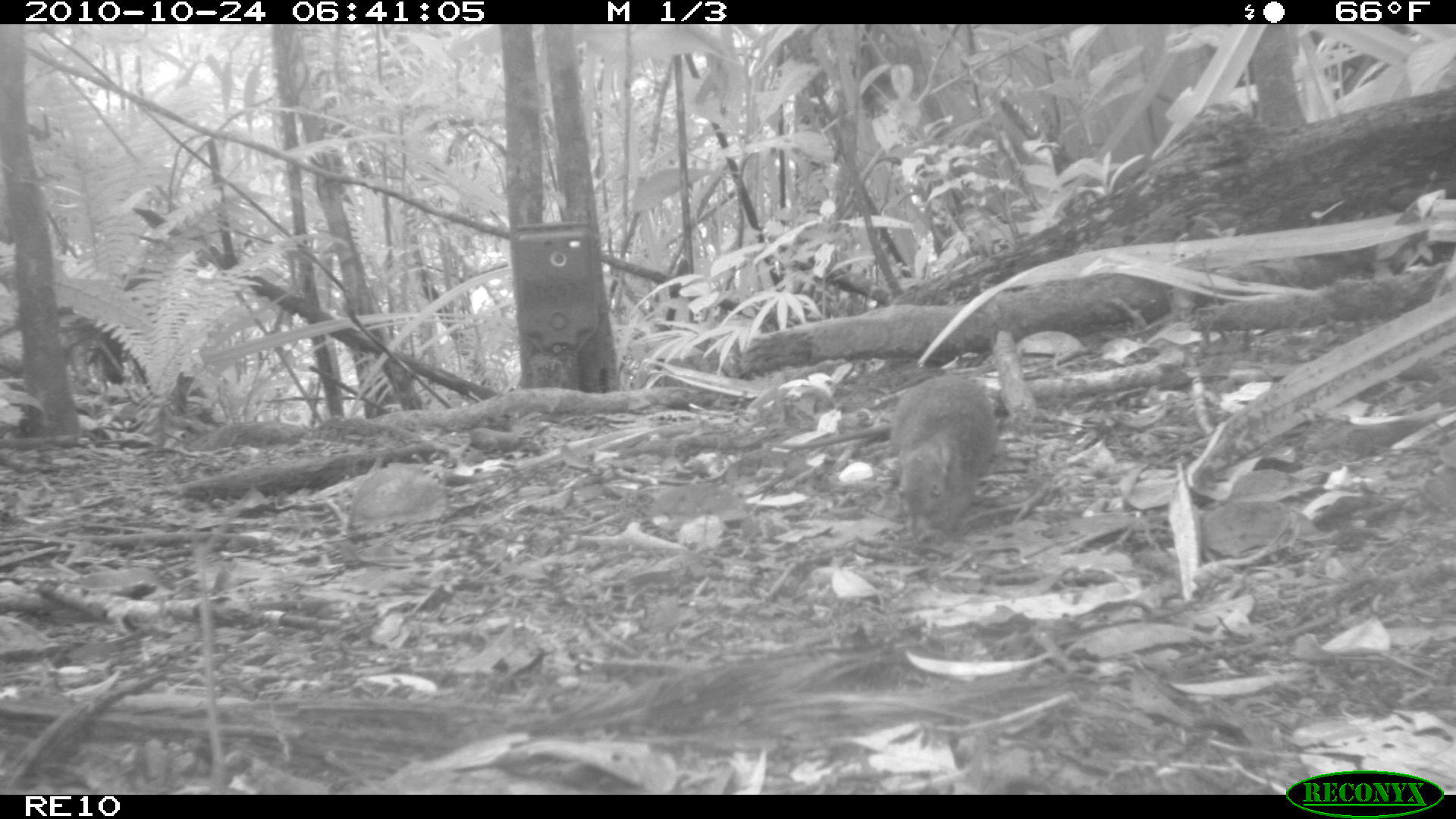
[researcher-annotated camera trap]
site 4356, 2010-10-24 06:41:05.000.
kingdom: Animalia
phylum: Chordata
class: Mammalia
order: Rodentia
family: Muridae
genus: Rattus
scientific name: Rattus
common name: rodent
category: unknown rat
Unknown rat (rodent) (Rattus), count 1.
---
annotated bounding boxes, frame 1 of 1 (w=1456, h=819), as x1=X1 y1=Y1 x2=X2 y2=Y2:
unknown rat: x1=765 y1=371 x2=999 y2=537